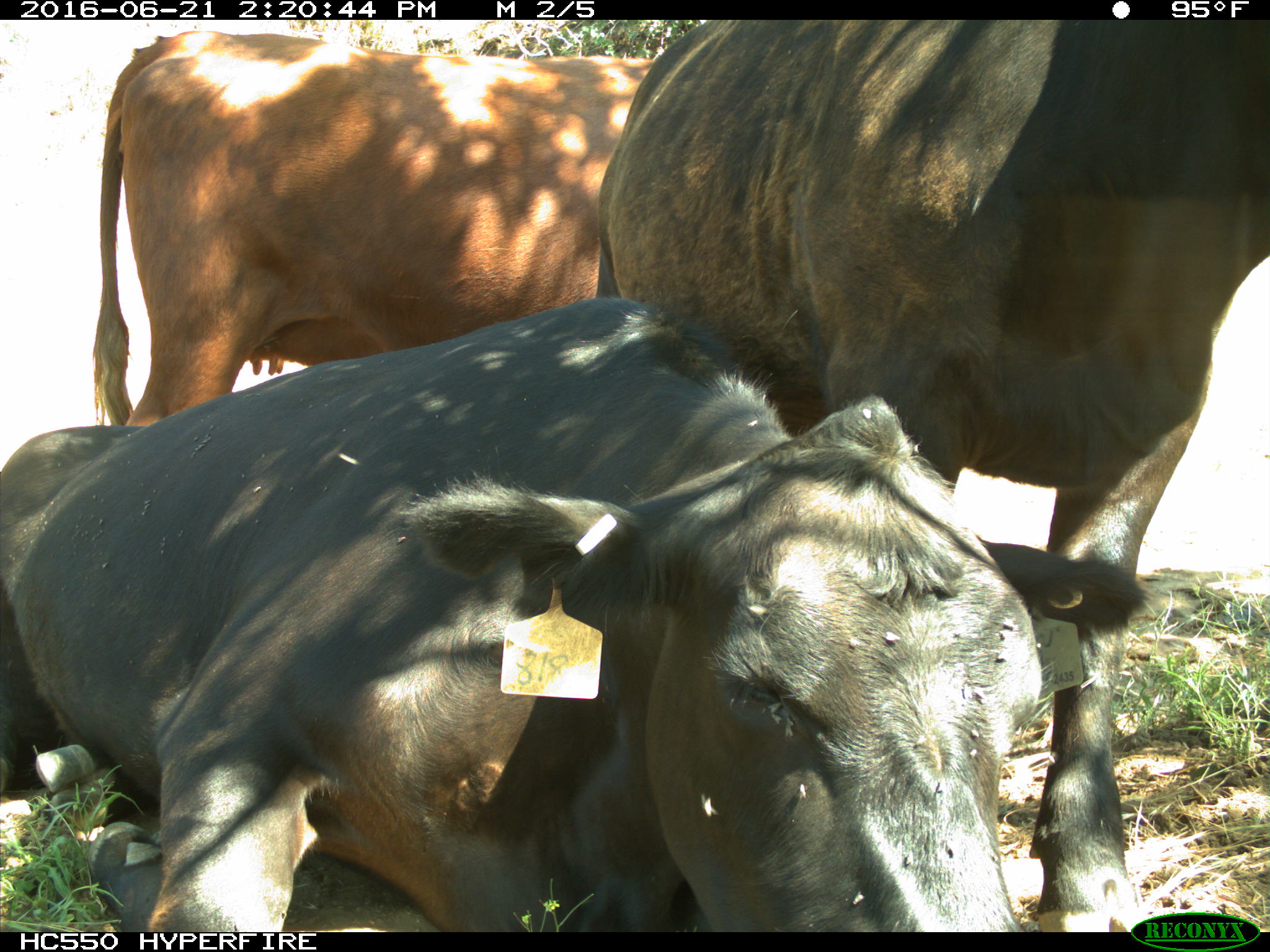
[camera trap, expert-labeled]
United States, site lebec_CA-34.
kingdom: Animalia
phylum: Chordata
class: Mammalia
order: Artiodactyla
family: Bovidae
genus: Bos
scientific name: Bos taurus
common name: domestic cow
Bos taurus (domestic cow).